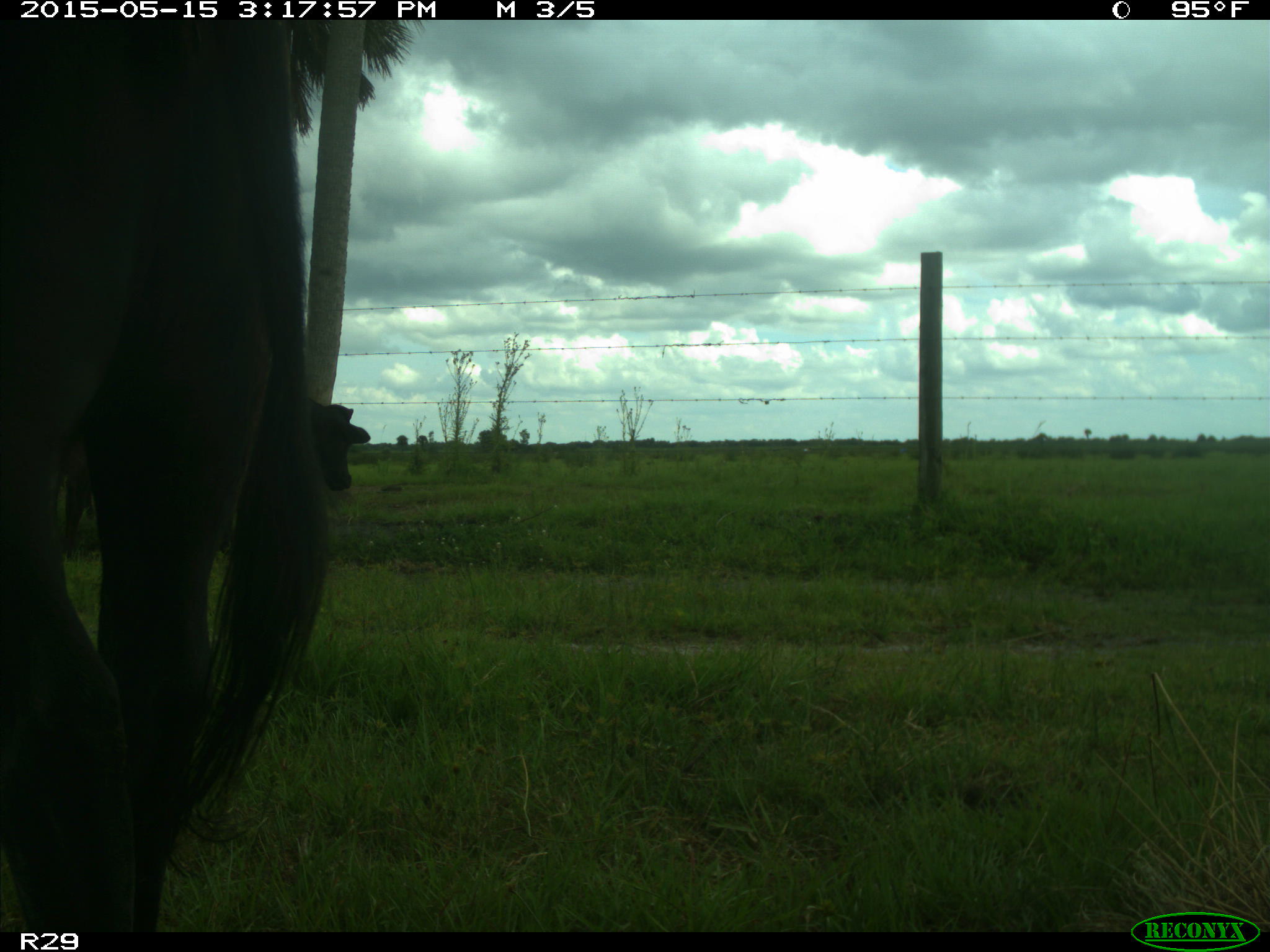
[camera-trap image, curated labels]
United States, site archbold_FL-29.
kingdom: Animalia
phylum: Chordata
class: Mammalia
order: Artiodactyla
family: Bovidae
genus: Bos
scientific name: Bos taurus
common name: domestic cow